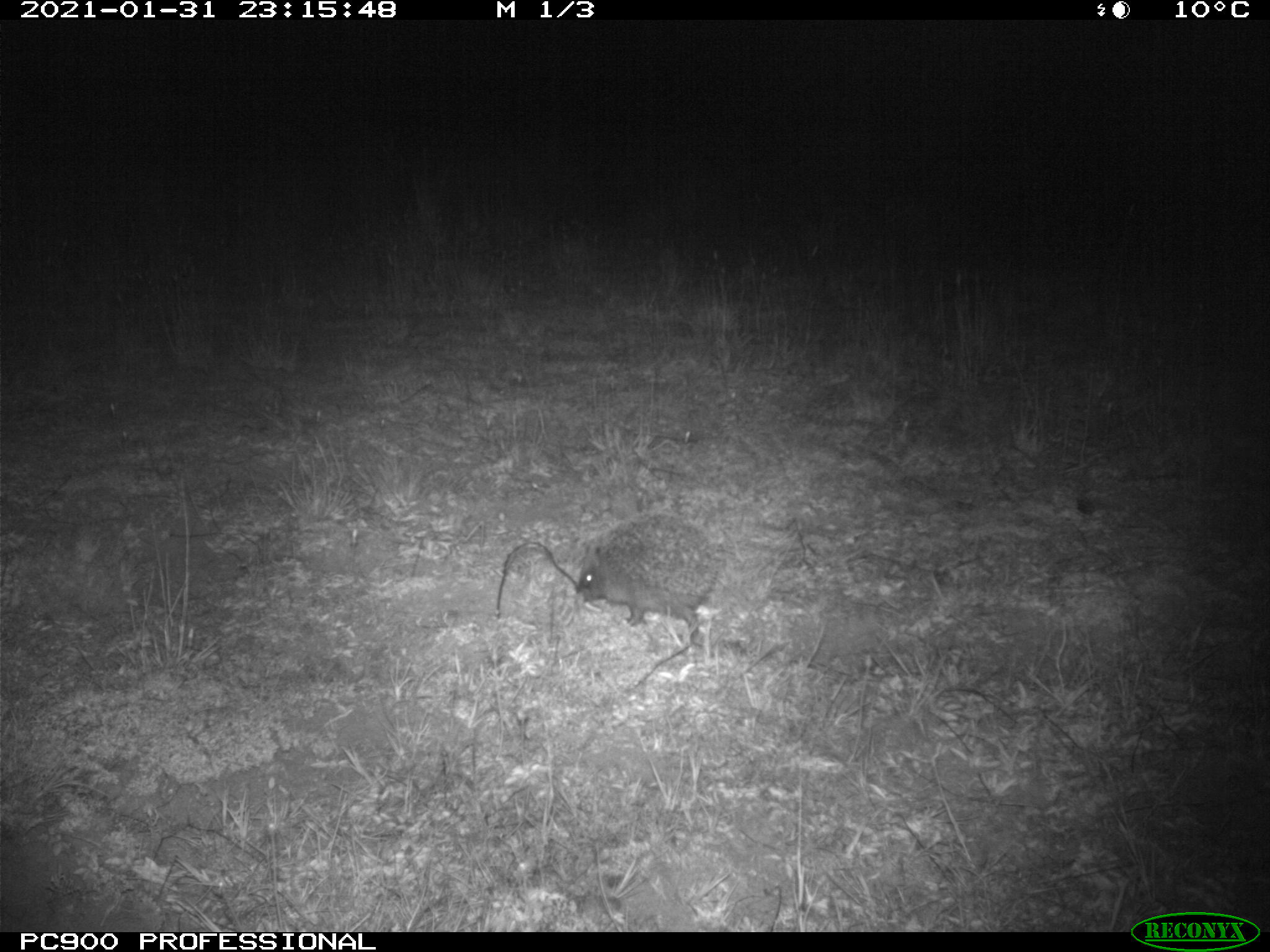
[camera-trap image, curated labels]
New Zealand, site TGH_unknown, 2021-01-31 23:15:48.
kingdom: Animalia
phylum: Chordata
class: Mammalia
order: Eulipotyphla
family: Erinaceidae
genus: Erinaceus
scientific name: Erinaceus europaeus europaeus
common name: european hedgehog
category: hedgehog